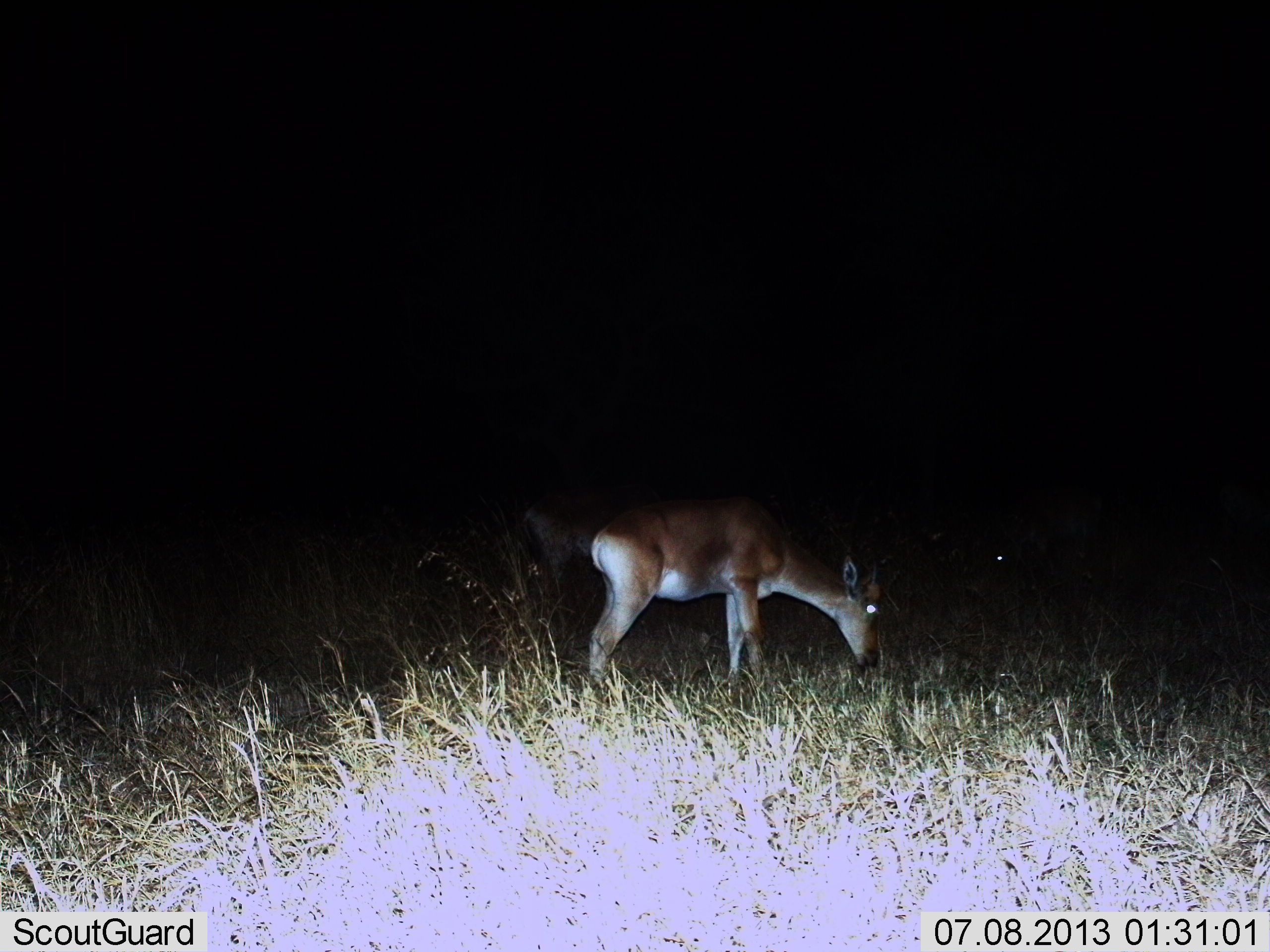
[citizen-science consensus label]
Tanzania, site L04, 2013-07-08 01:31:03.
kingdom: Animalia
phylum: Chordata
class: Mammalia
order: Artiodactyla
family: Bovidae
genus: Redunca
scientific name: Redunca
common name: reedbuck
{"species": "reedbuck (Redunca)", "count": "1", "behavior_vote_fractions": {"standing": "43%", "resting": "0%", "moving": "0%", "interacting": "0%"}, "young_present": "0%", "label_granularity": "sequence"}